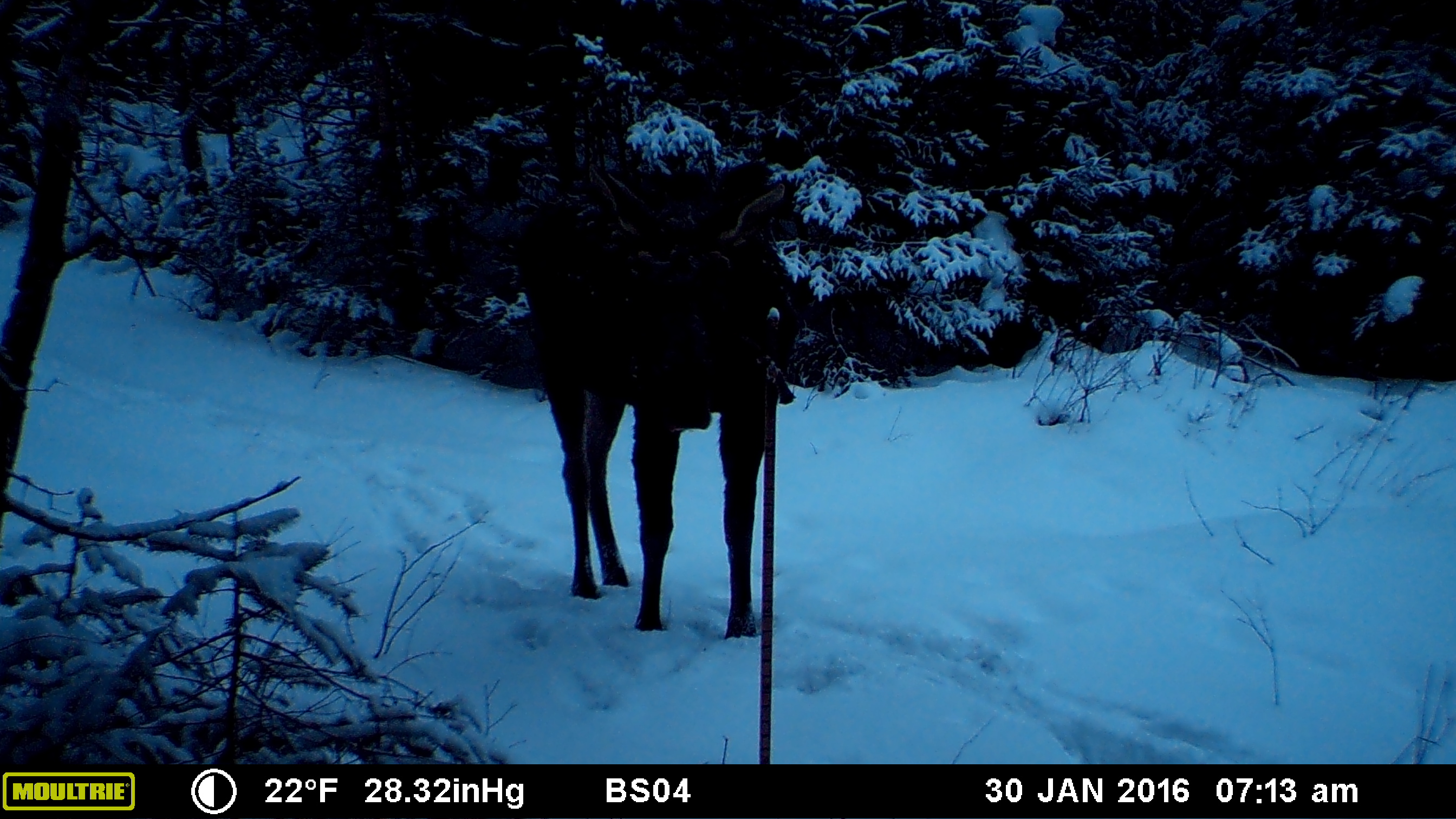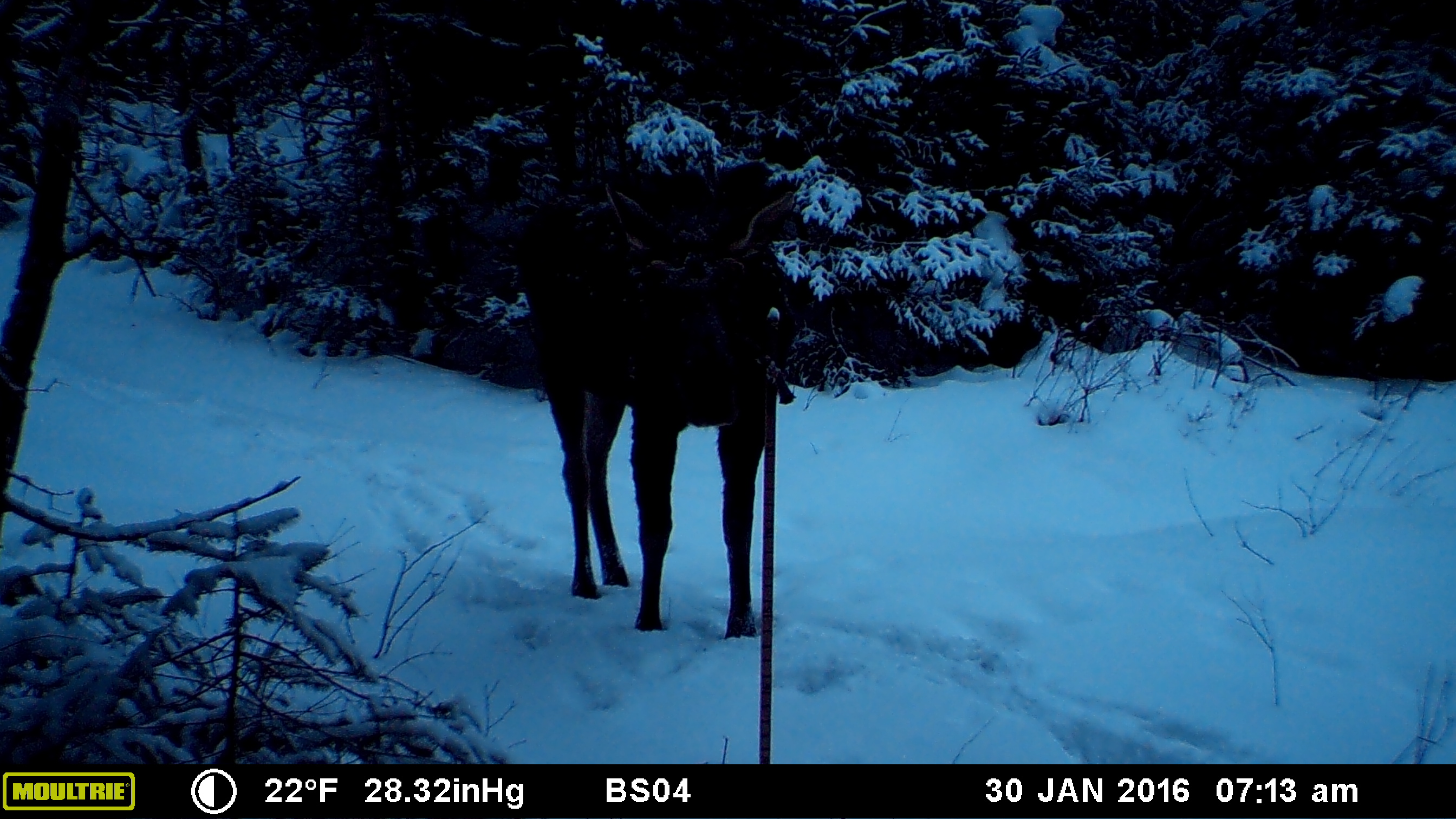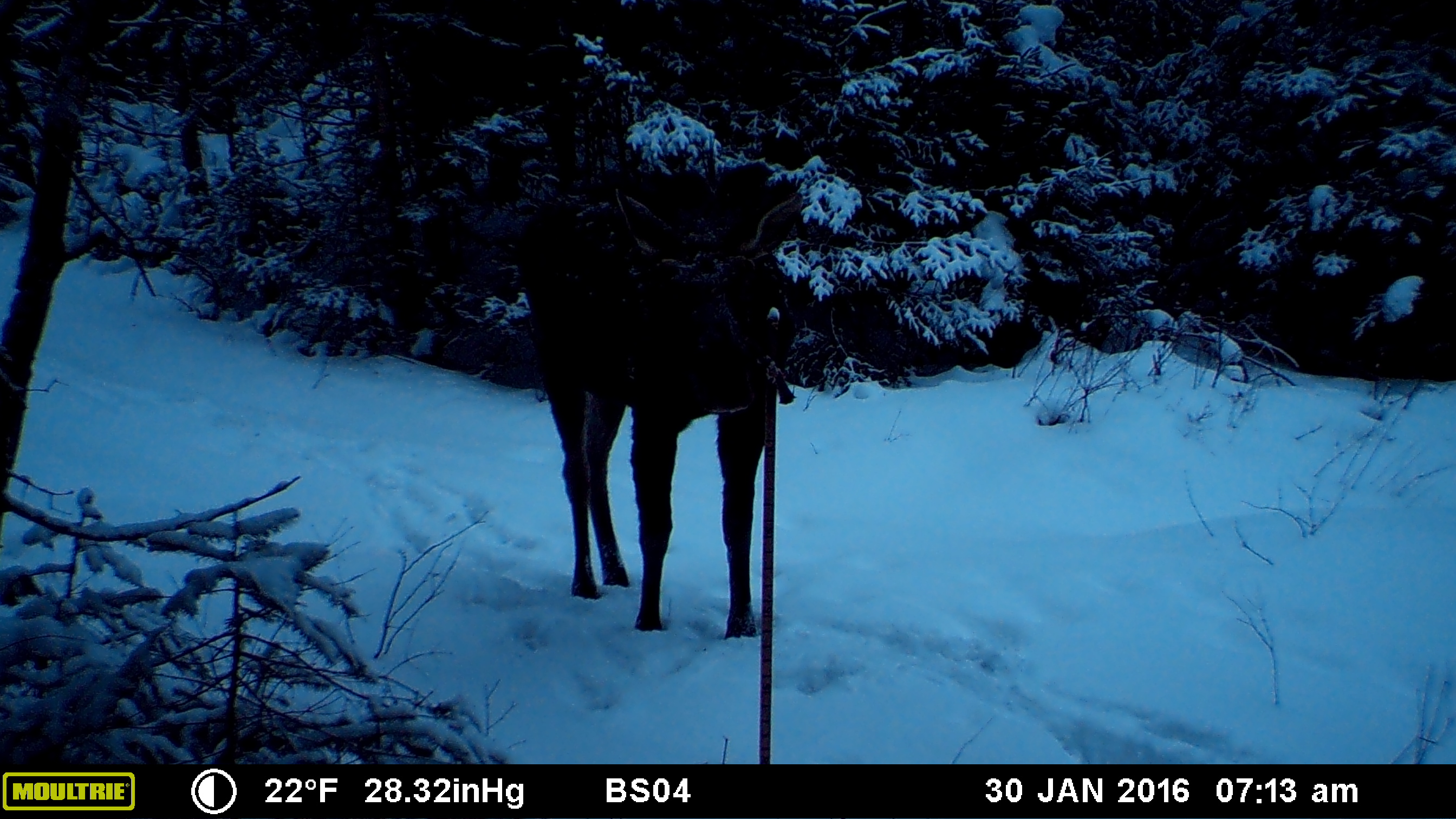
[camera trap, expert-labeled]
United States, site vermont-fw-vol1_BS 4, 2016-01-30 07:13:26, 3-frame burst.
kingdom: Animalia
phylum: Chordata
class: Mammalia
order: Artiodactyla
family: Cervidae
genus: Alces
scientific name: Alces alces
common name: moose